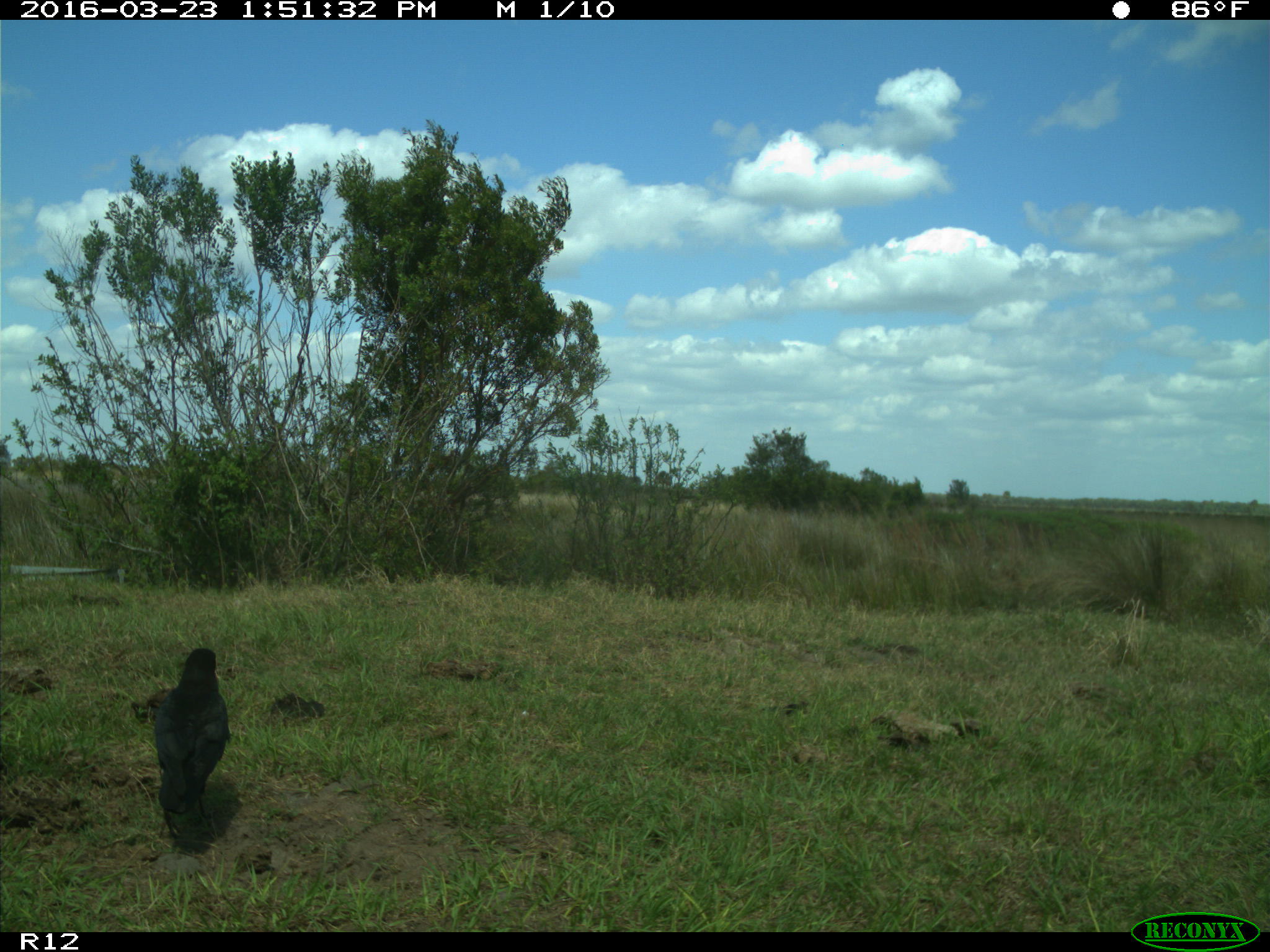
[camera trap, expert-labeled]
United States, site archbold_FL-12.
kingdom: Animalia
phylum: Chordata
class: Aves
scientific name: Aves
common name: birds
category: unidentified bird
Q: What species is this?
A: Unidentified bird (birds) (Aves).